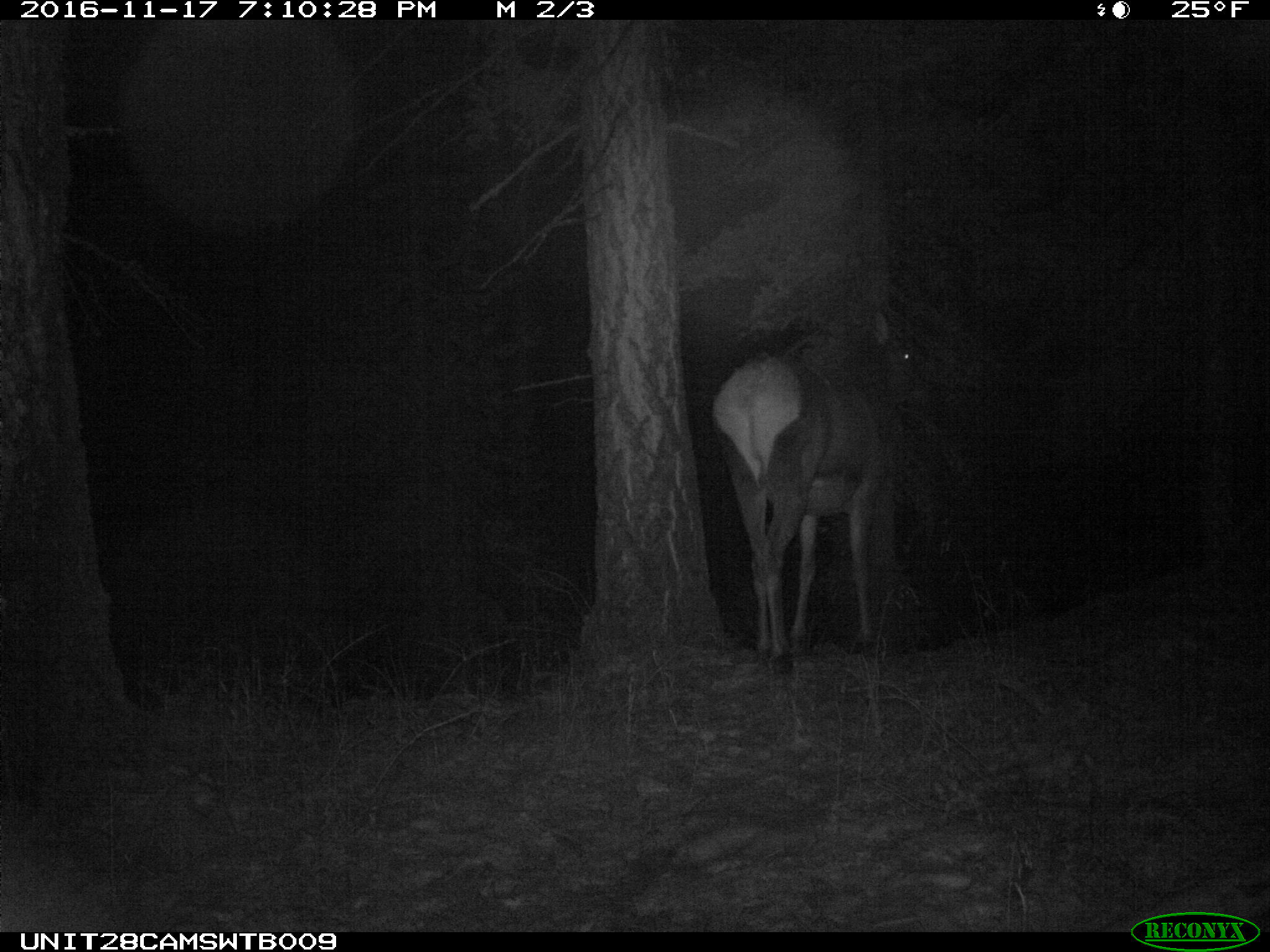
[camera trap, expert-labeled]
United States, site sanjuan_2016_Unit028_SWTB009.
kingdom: Animalia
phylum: Chordata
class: Mammalia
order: Artiodactyla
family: Cervidae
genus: Cervus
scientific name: Cervus elaphus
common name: red deer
Cervus elaphus (red deer).